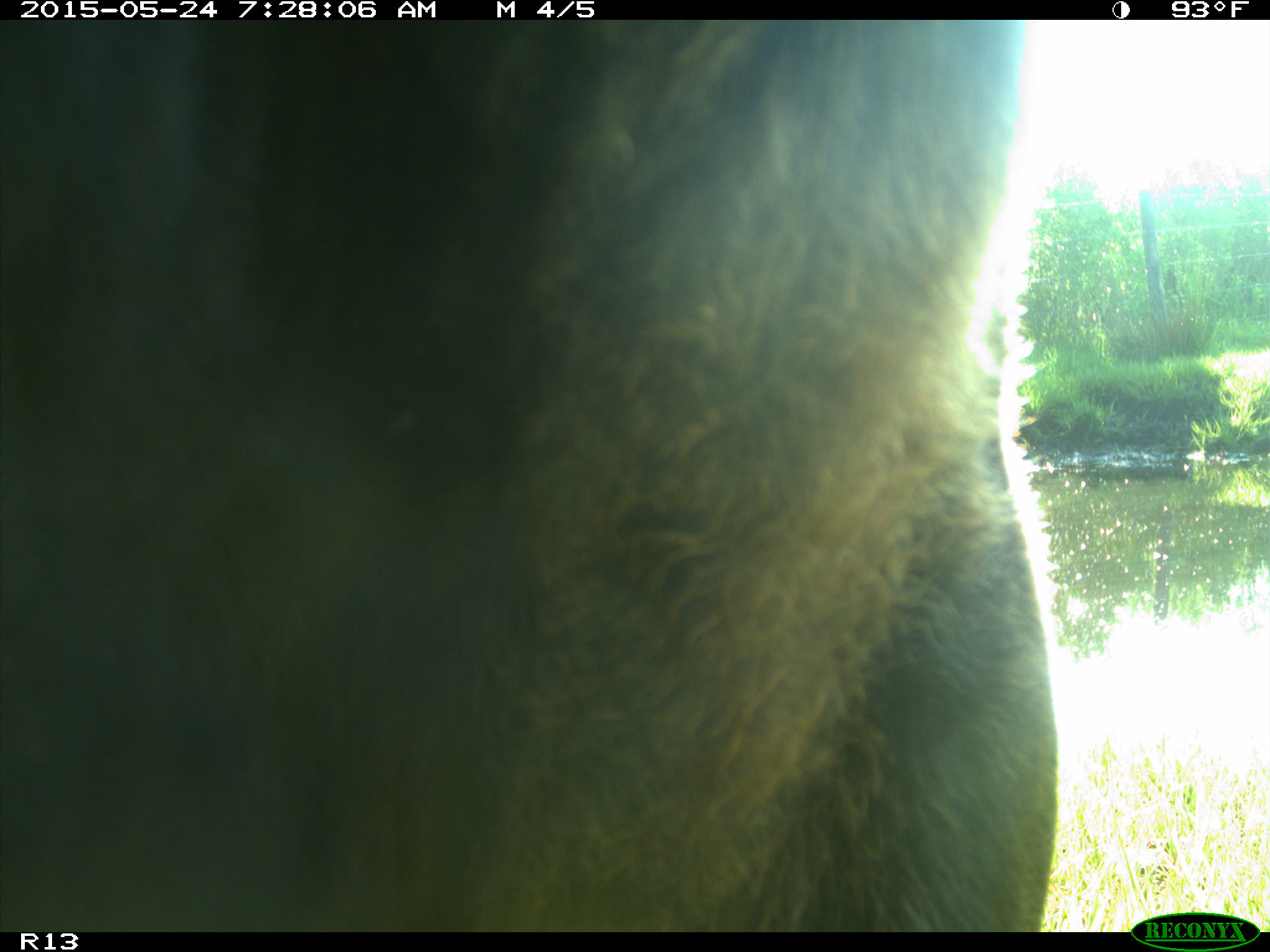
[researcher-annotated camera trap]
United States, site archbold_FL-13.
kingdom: Animalia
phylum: Chordata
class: Mammalia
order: Artiodactyla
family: Bovidae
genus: Bos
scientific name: Bos taurus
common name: domestic cow